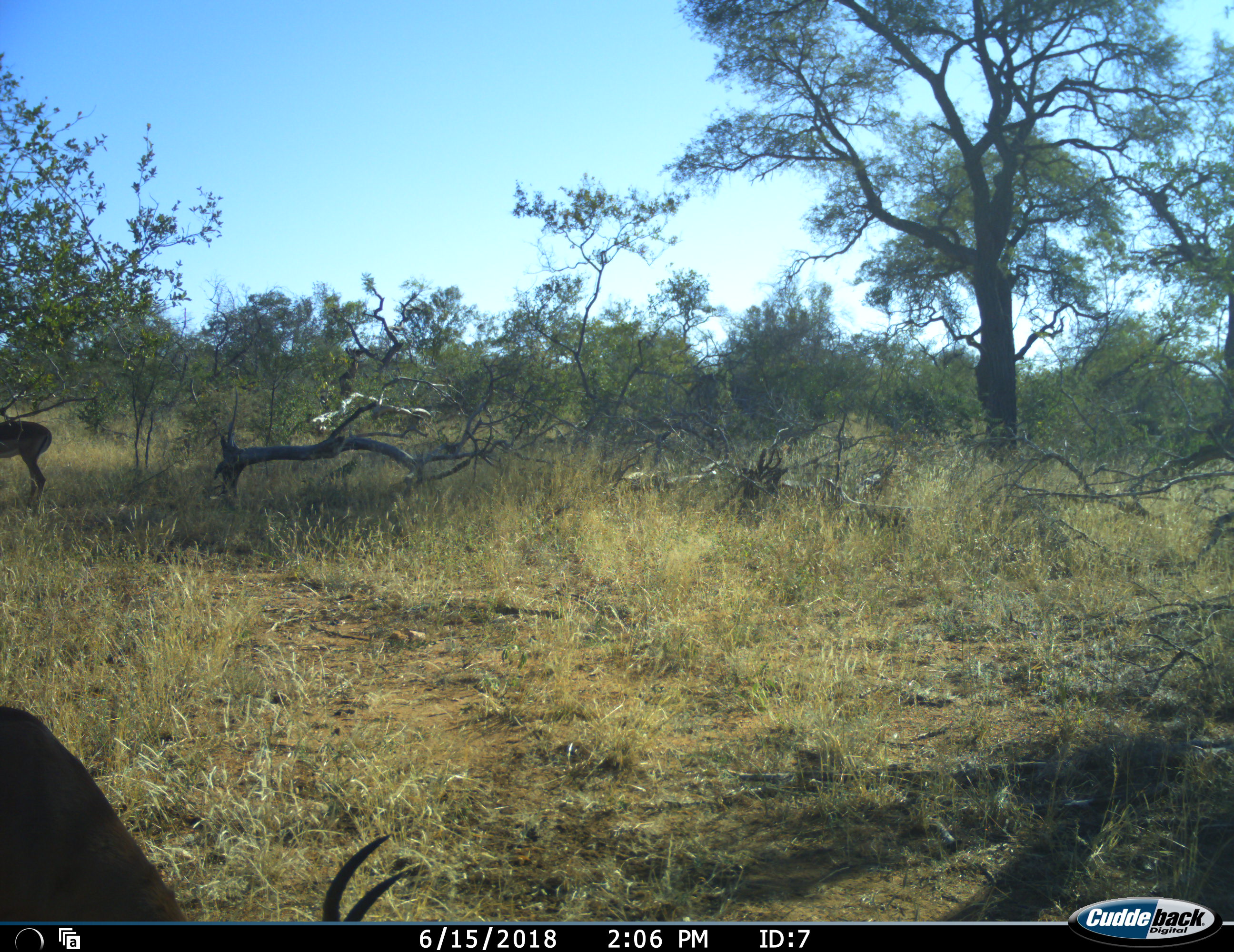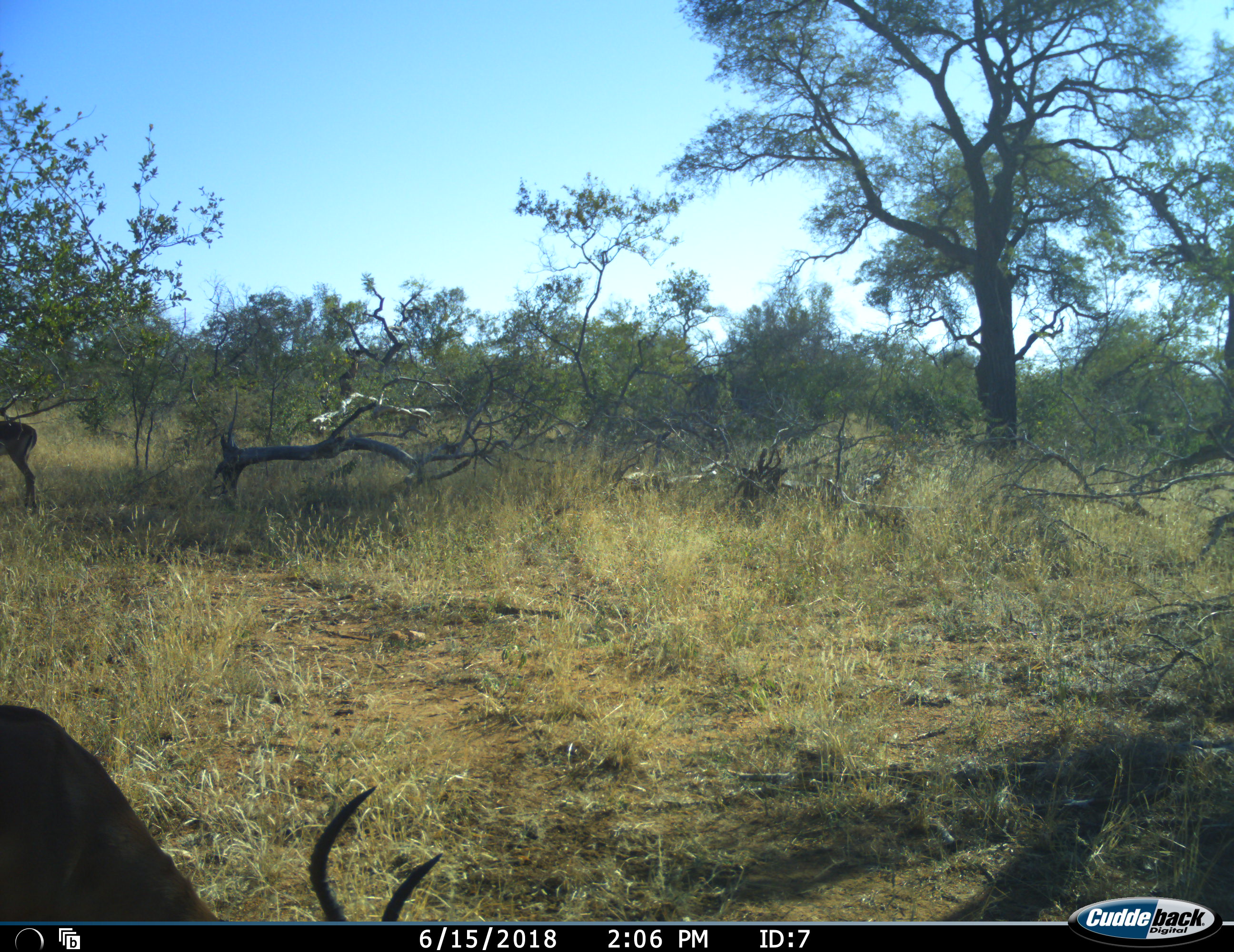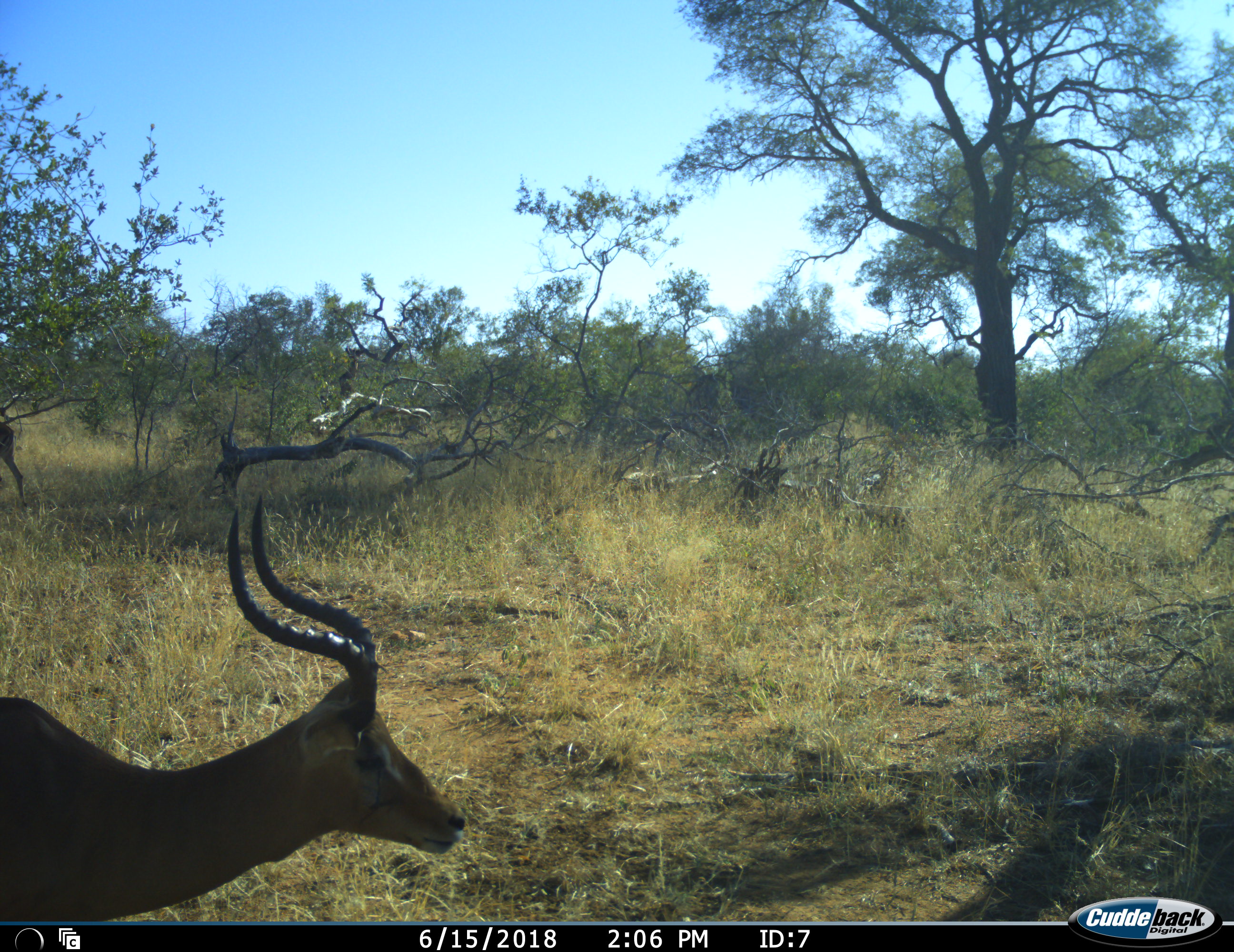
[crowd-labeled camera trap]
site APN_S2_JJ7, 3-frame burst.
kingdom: Animalia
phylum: Chordata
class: Mammalia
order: Artiodactyla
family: Bovidae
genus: Aepyceros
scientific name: Aepyceros melampus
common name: impala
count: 2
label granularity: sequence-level